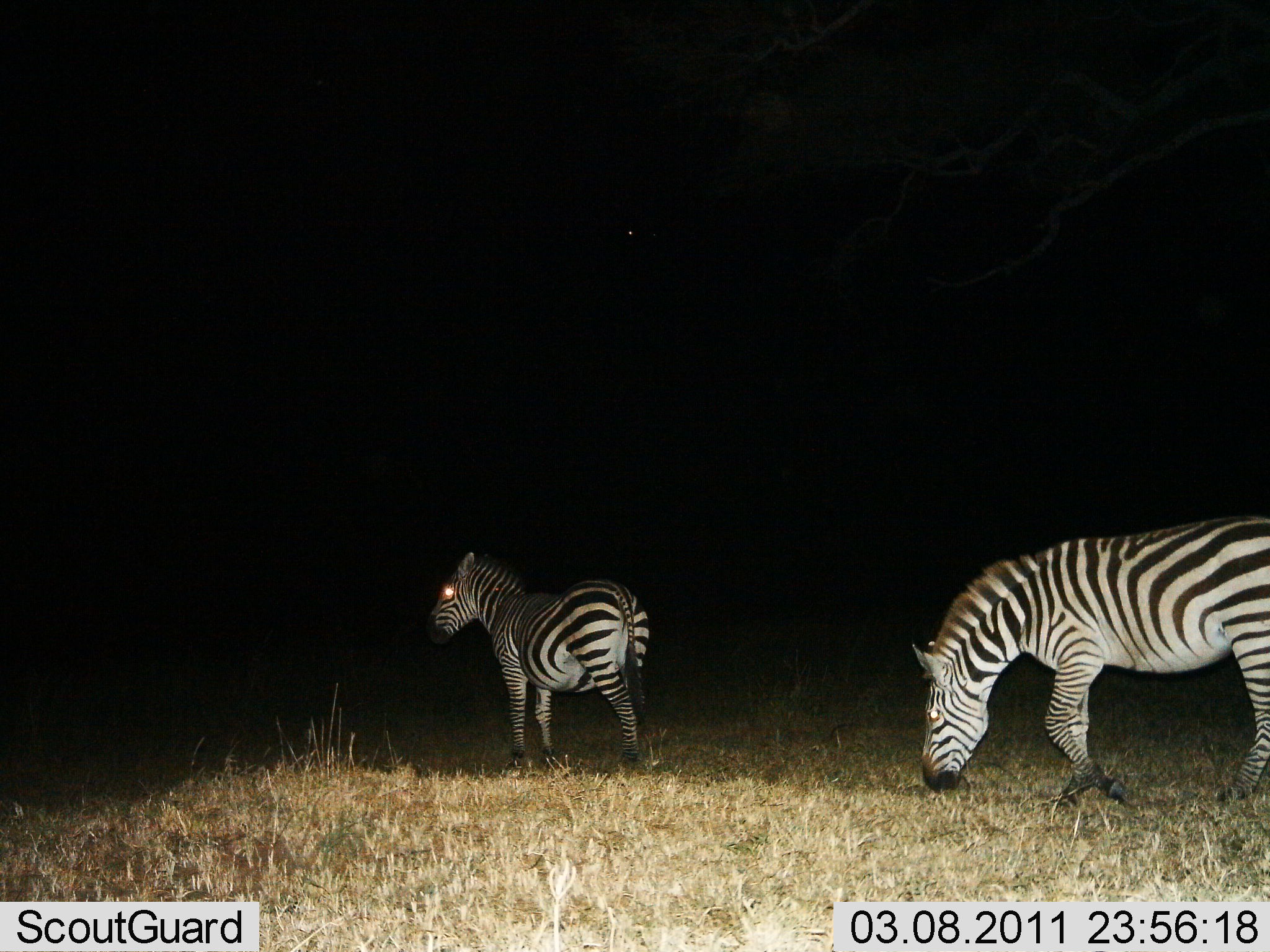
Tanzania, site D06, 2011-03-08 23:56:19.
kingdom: Animalia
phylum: Chordata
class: Mammalia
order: Perissodactyla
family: Equidae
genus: Equus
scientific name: Equus quagga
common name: plains zebra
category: zebra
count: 2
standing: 70%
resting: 10%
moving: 0%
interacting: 0%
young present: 10%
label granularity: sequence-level